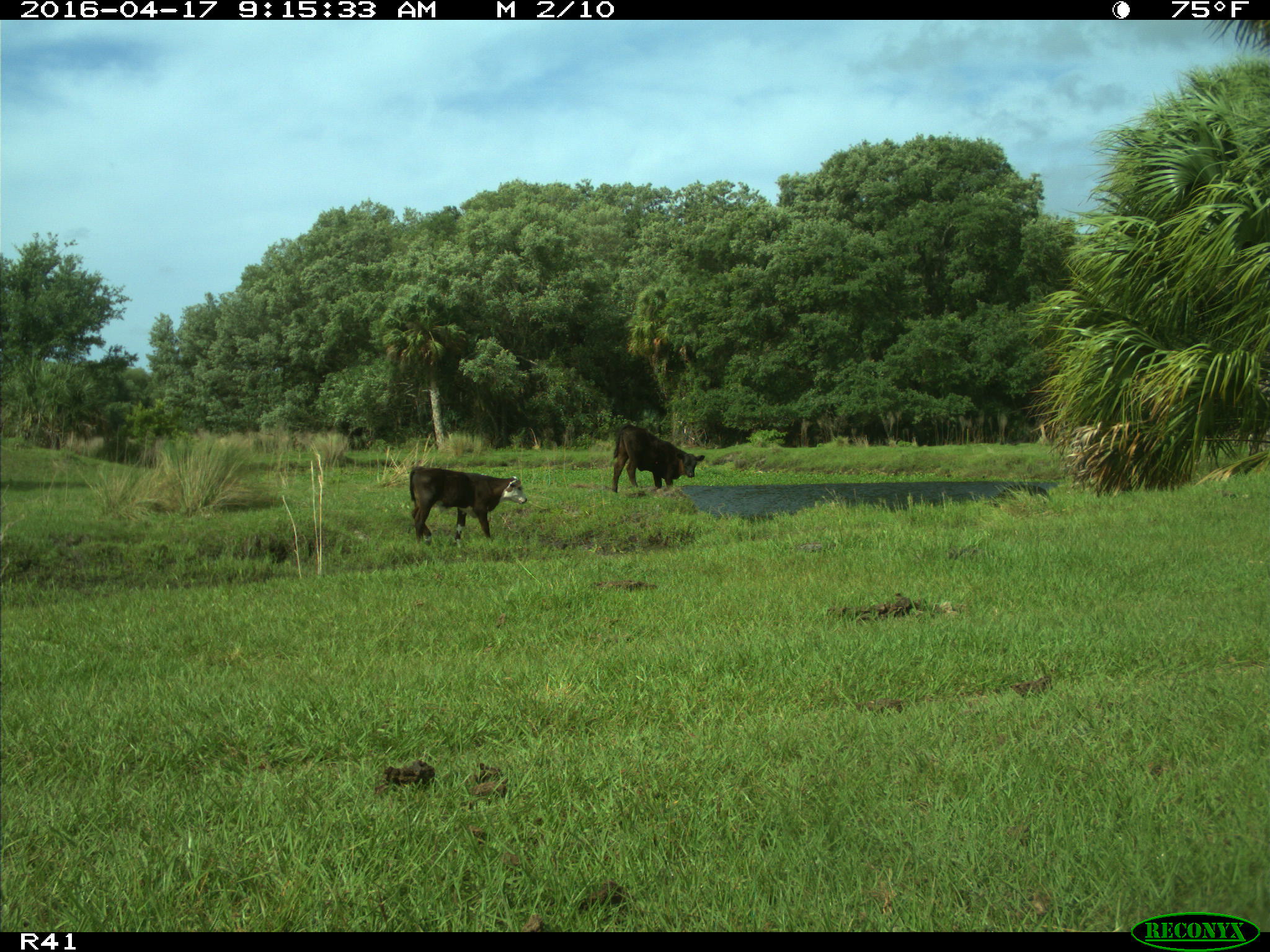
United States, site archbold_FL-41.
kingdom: Animalia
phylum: Chordata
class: Mammalia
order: Artiodactyla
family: Bovidae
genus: Bos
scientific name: Bos taurus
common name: domestic cow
Bos taurus (domestic cow).